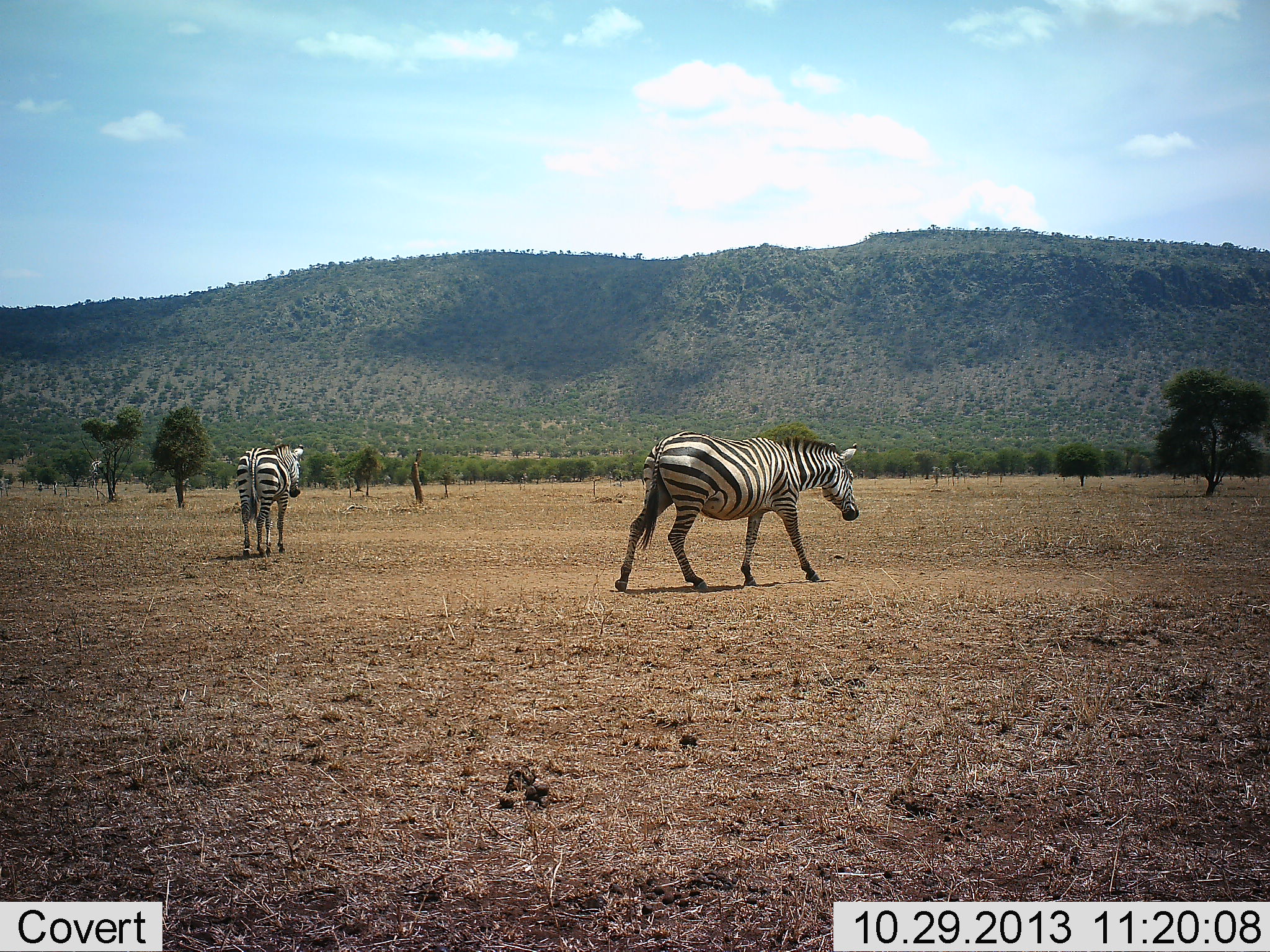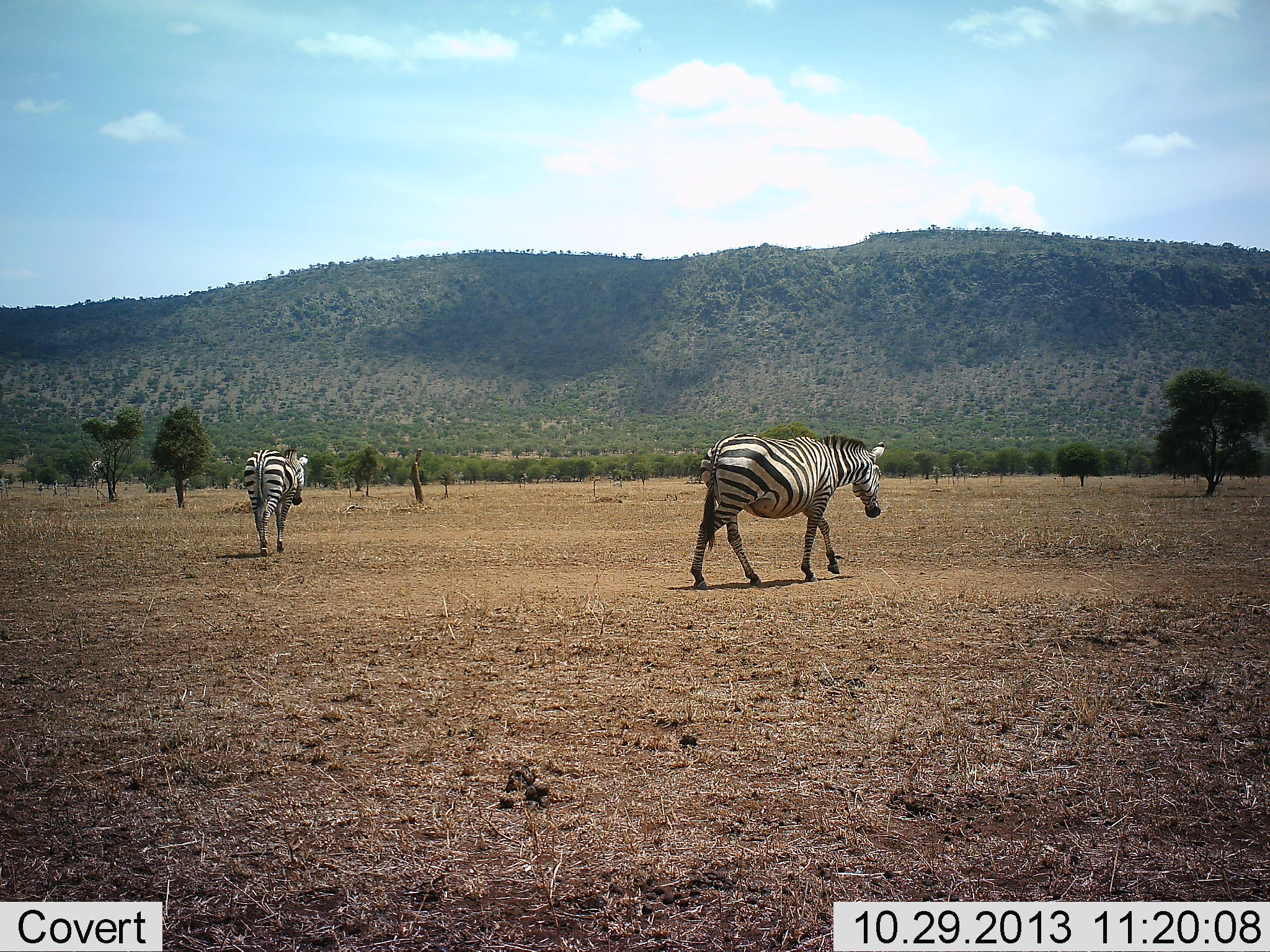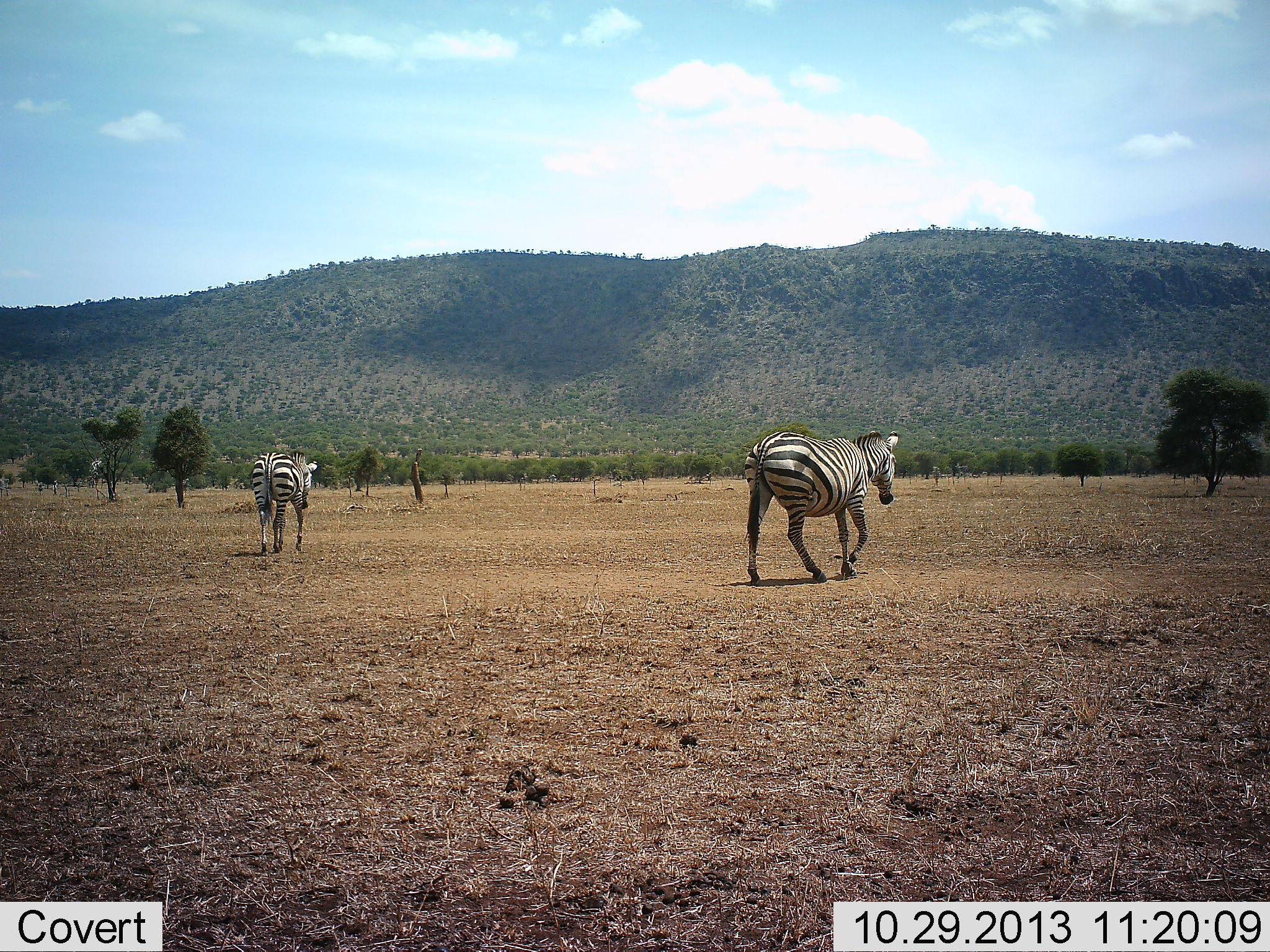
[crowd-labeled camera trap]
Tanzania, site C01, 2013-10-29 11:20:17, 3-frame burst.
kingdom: Animalia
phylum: Chordata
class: Mammalia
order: Perissodactyla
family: Equidae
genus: Equus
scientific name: Equus quagga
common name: plains zebra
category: zebra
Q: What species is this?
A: Zebra (plains zebra) (Equus quagga).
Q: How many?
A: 2.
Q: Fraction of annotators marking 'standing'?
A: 3%.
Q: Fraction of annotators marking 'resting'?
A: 0%.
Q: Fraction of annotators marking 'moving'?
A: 100%.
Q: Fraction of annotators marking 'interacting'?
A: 0%.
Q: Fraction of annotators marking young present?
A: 0%.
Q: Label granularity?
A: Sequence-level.